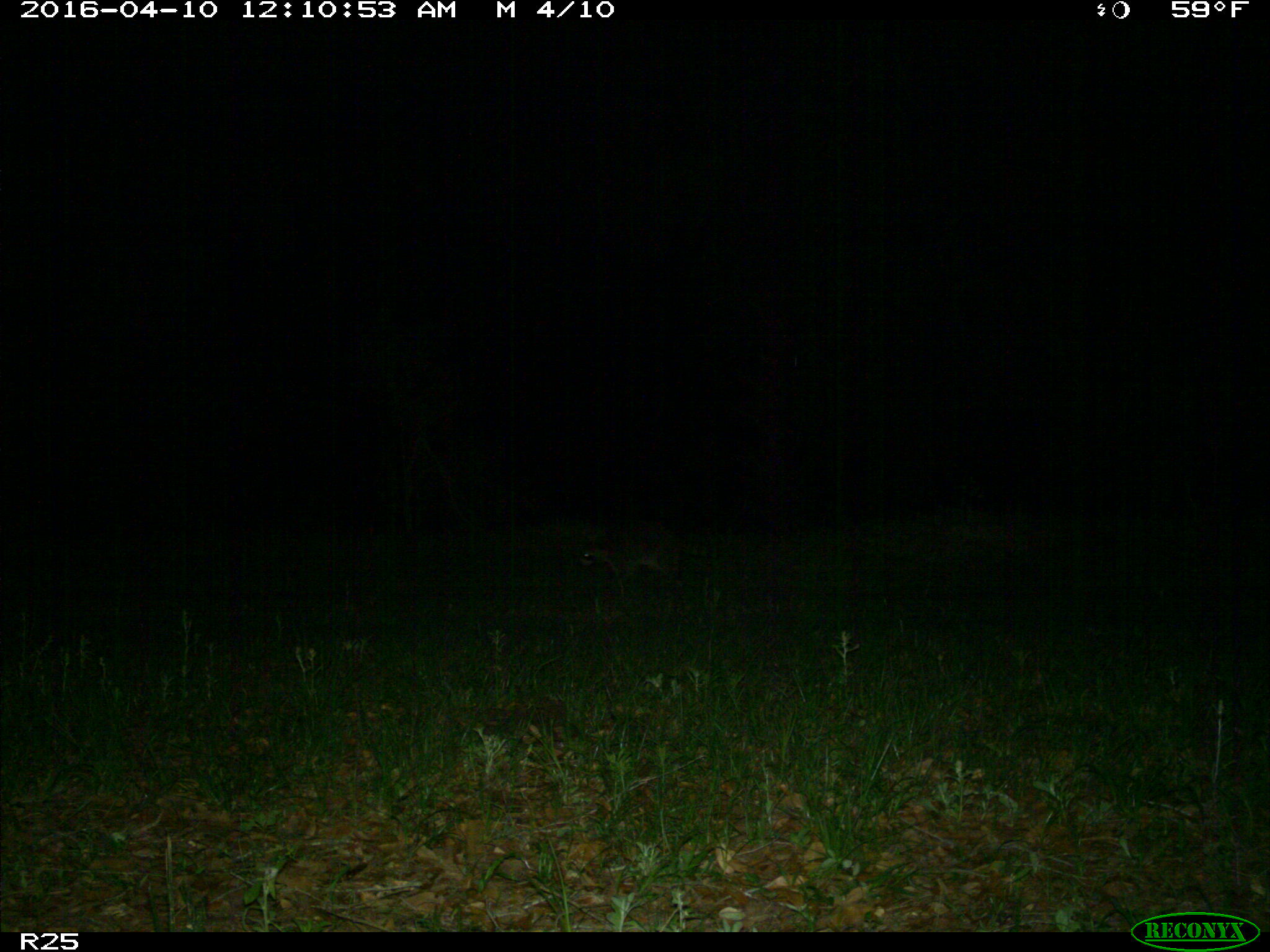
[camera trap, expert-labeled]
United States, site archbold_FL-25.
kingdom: Animalia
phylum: Chordata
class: Mammalia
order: Carnivora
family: Procyonidae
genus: Procyon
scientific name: Procyon lotor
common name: common raccoon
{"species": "Procyon lotor (common raccoon)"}